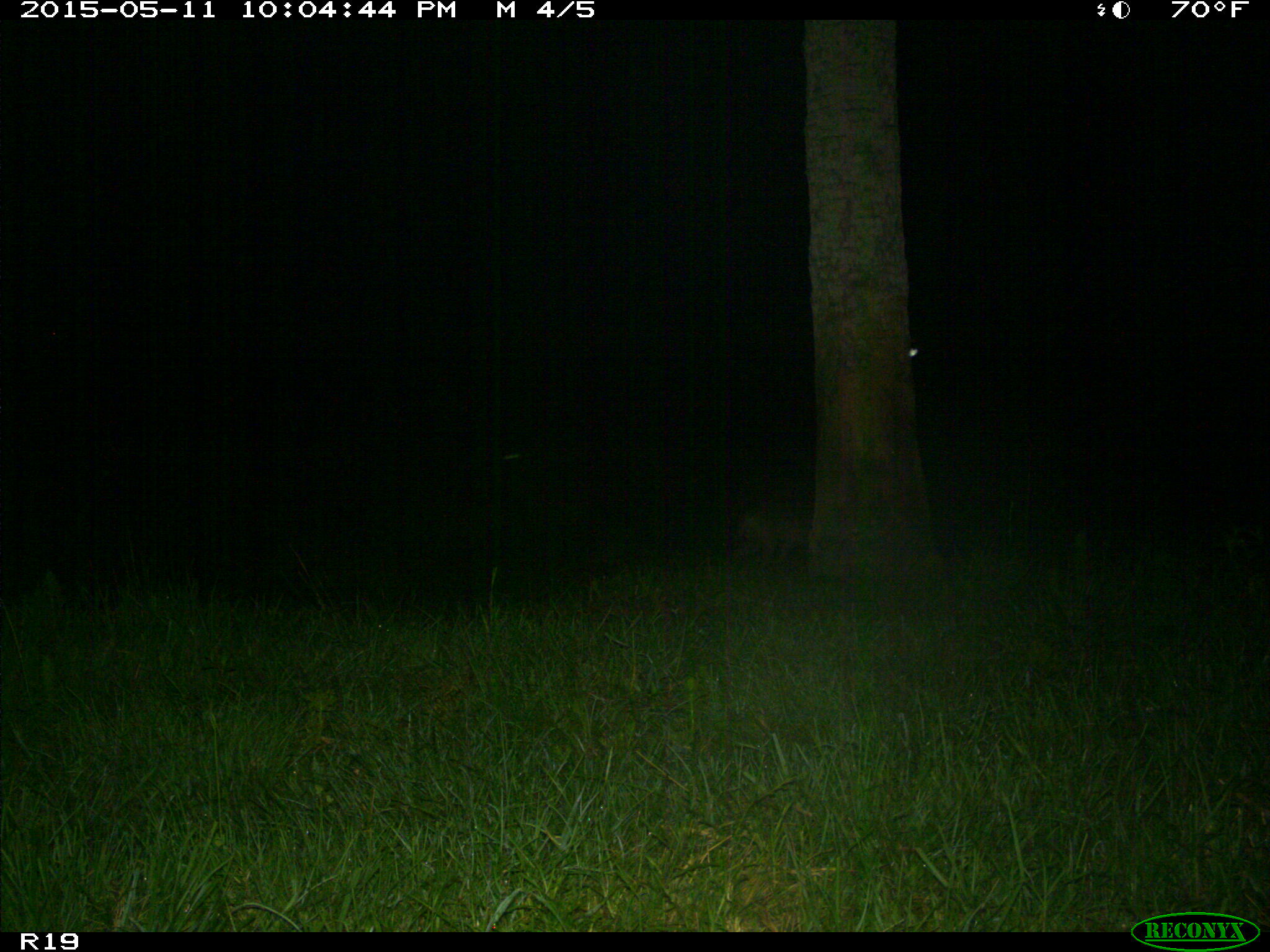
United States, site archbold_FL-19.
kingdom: Animalia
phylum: Chordata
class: Mammalia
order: Carnivora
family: Canidae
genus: Canis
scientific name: Canis latrans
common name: coyote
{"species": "Canis latrans (coyote)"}